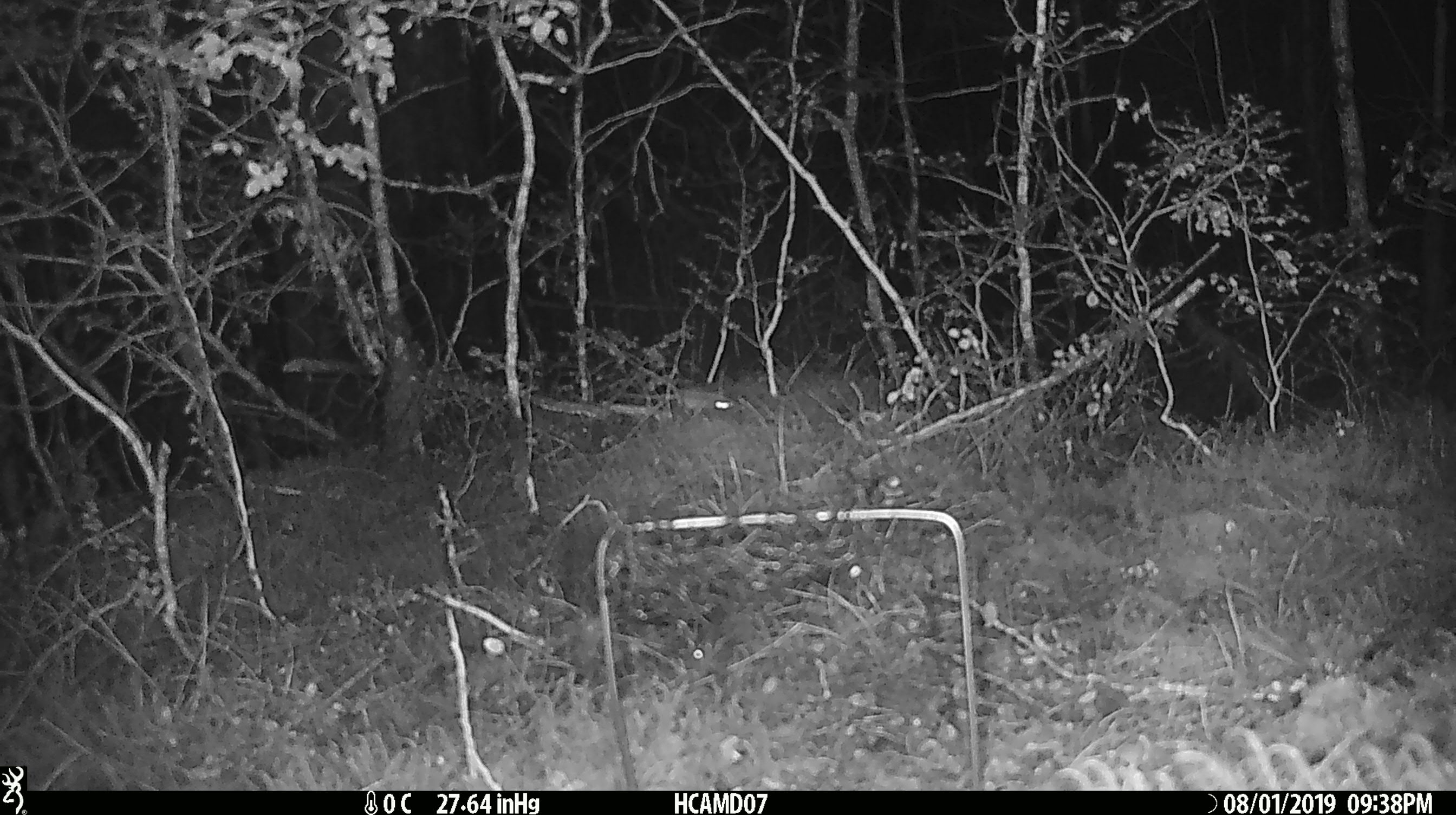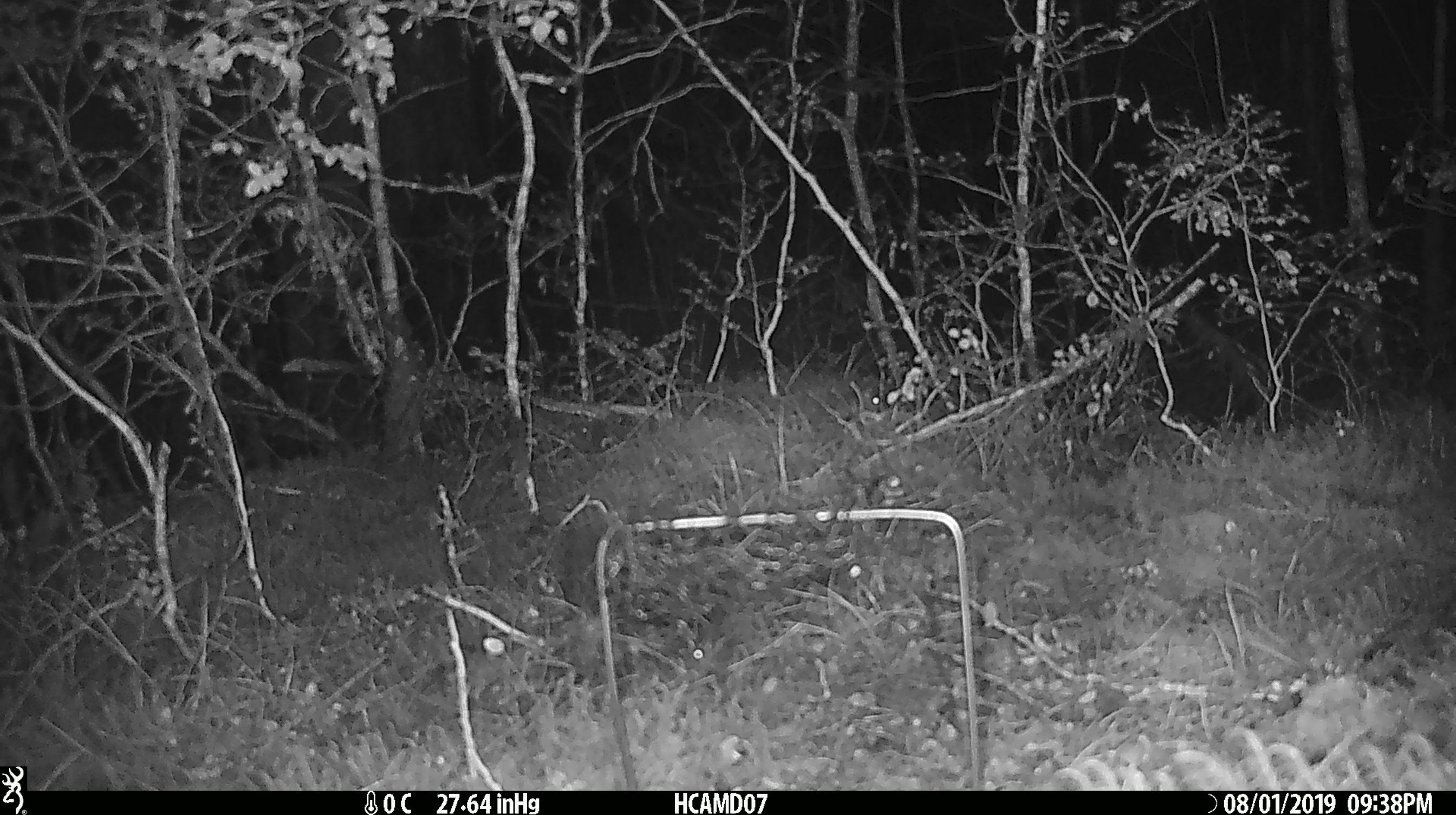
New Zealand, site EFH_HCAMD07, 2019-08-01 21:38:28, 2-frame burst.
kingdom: Animalia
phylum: Chordata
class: Mammalia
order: Rodentia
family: Muridae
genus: Mus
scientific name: Mus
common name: mouse